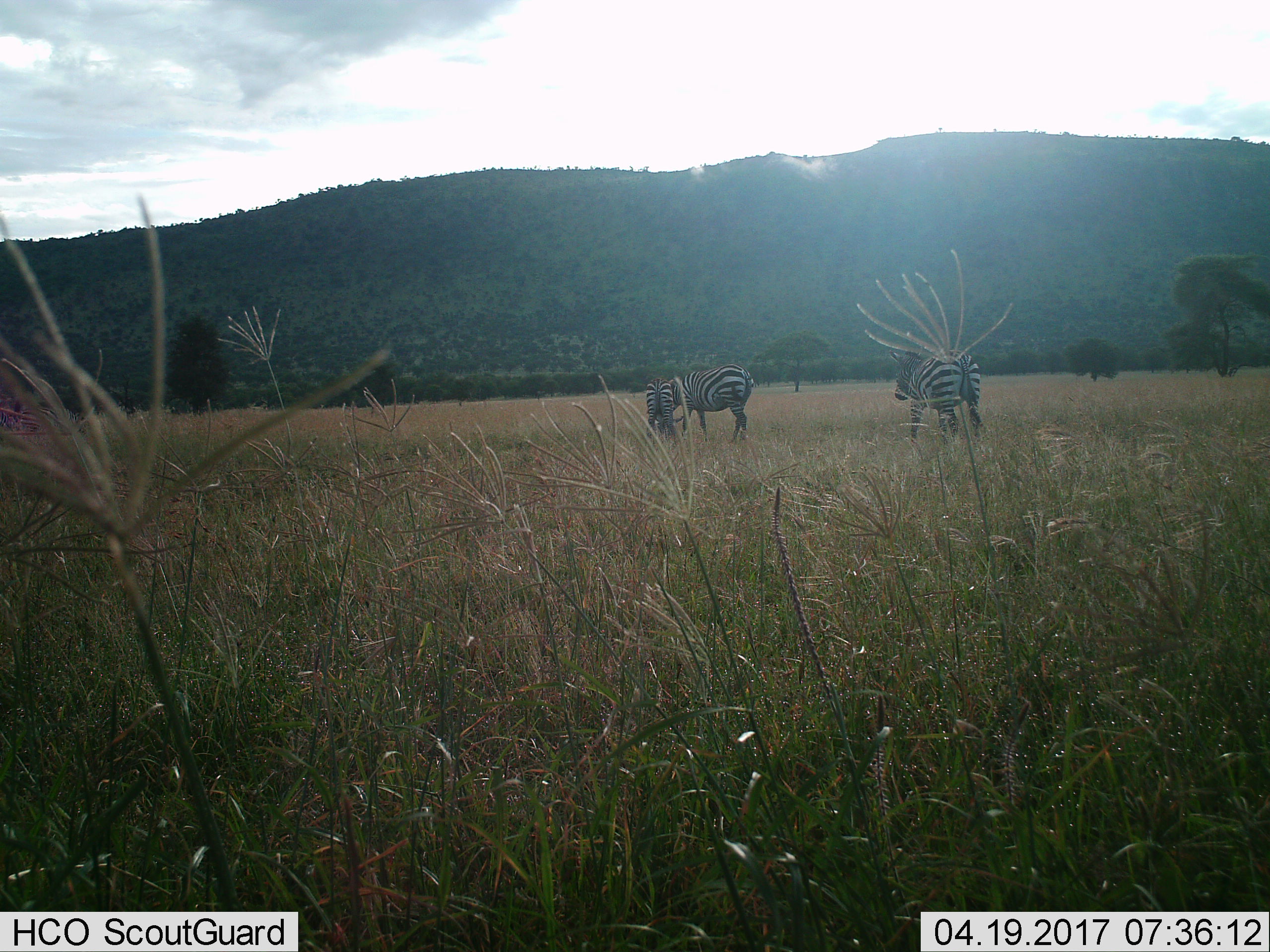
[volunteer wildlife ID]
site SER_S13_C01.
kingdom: Animalia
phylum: Chordata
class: Mammalia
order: Perissodactyla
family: Equidae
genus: Equus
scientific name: Equus quagga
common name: plains zebra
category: zebraplains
Zebraplains (plains zebra) (Equus quagga), count 3. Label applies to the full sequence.